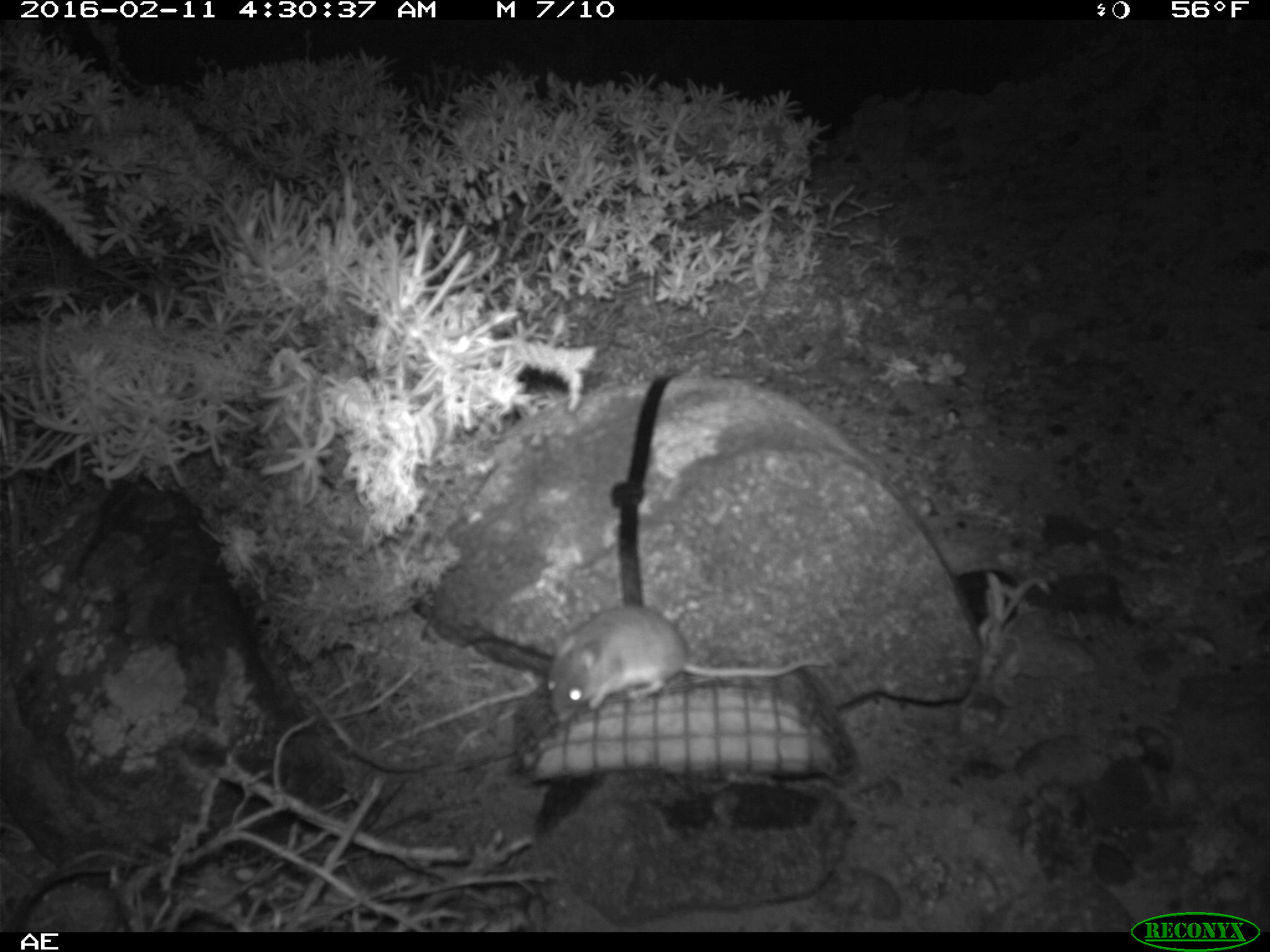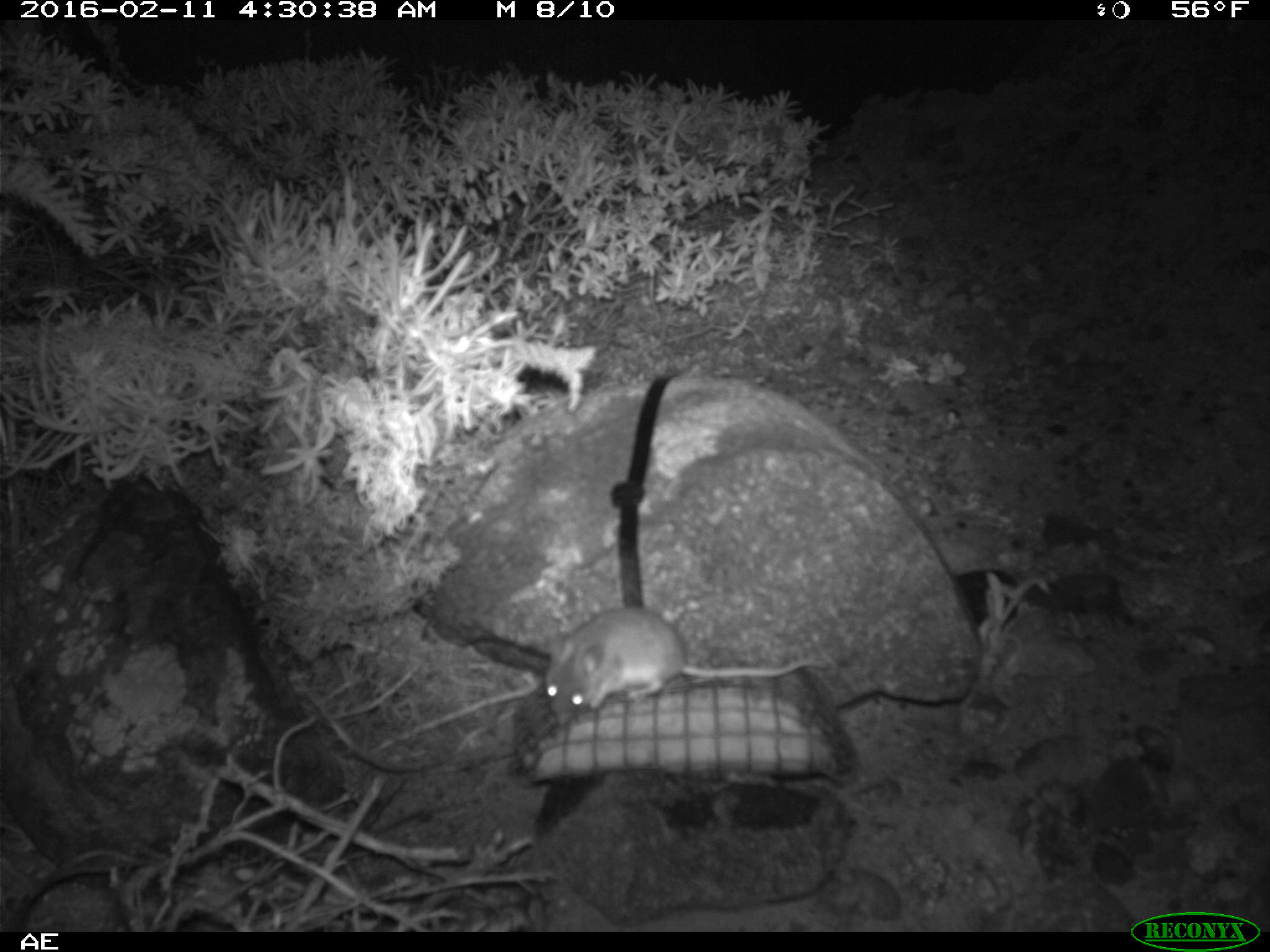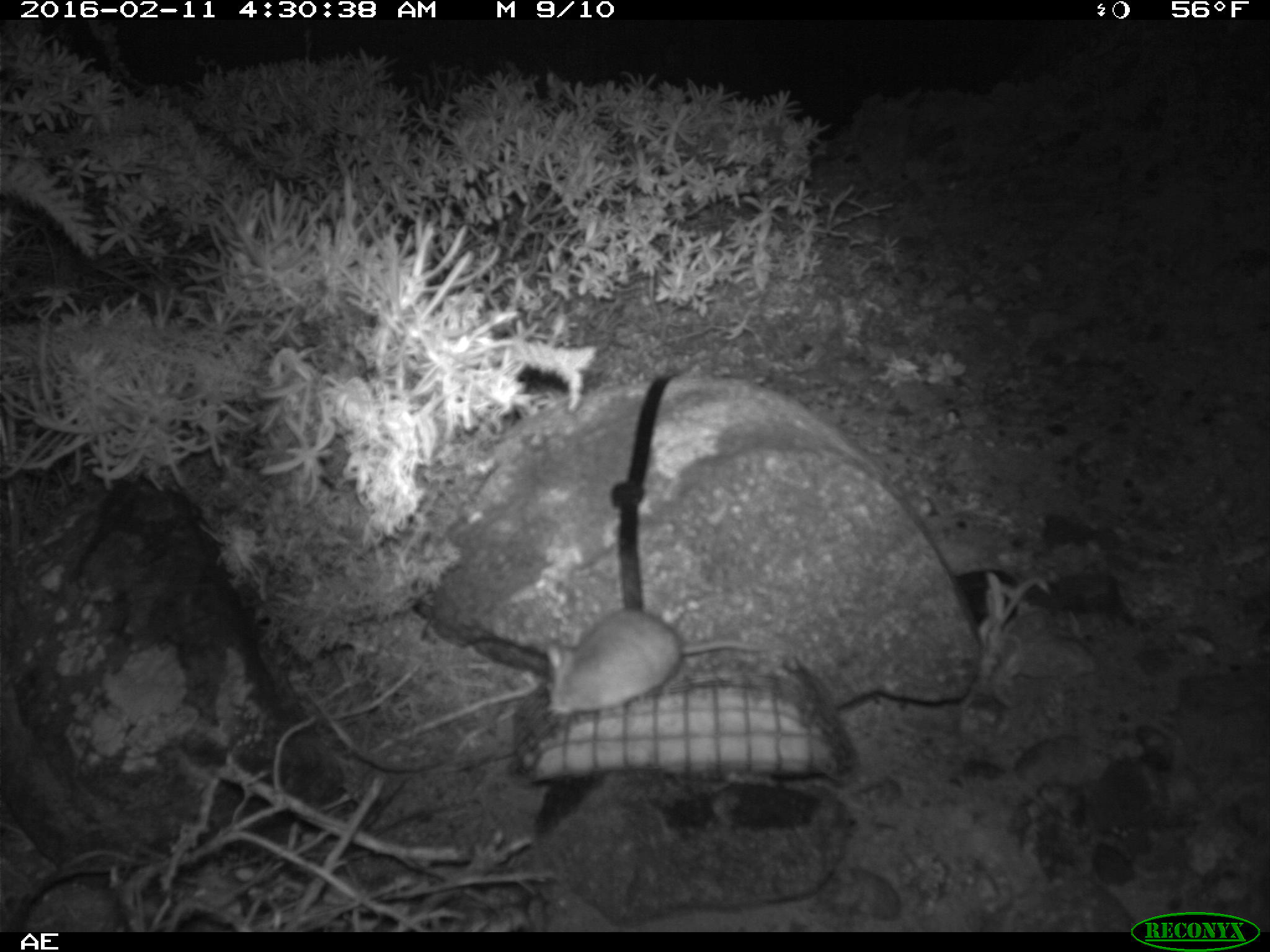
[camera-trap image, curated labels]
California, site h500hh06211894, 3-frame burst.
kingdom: Animalia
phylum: Chordata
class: Mammalia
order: Rodentia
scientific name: Rodentia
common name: rodent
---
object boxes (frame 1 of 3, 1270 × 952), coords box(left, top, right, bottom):
rodent: box(543, 602, 833, 721)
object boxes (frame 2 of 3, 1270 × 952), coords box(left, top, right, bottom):
rodent: box(543, 604, 828, 725)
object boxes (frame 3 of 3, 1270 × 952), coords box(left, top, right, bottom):
rodent: box(546, 610, 768, 718)